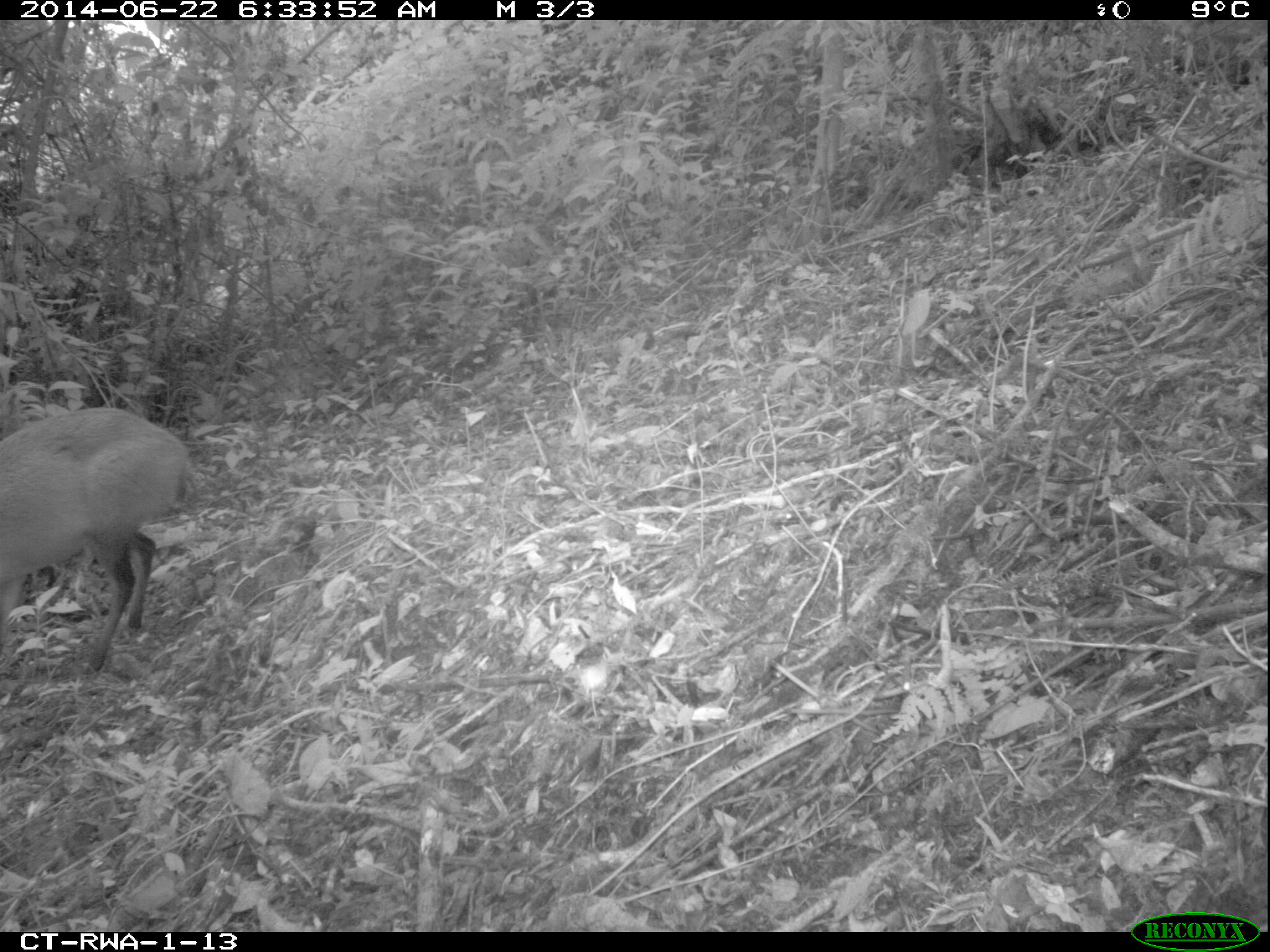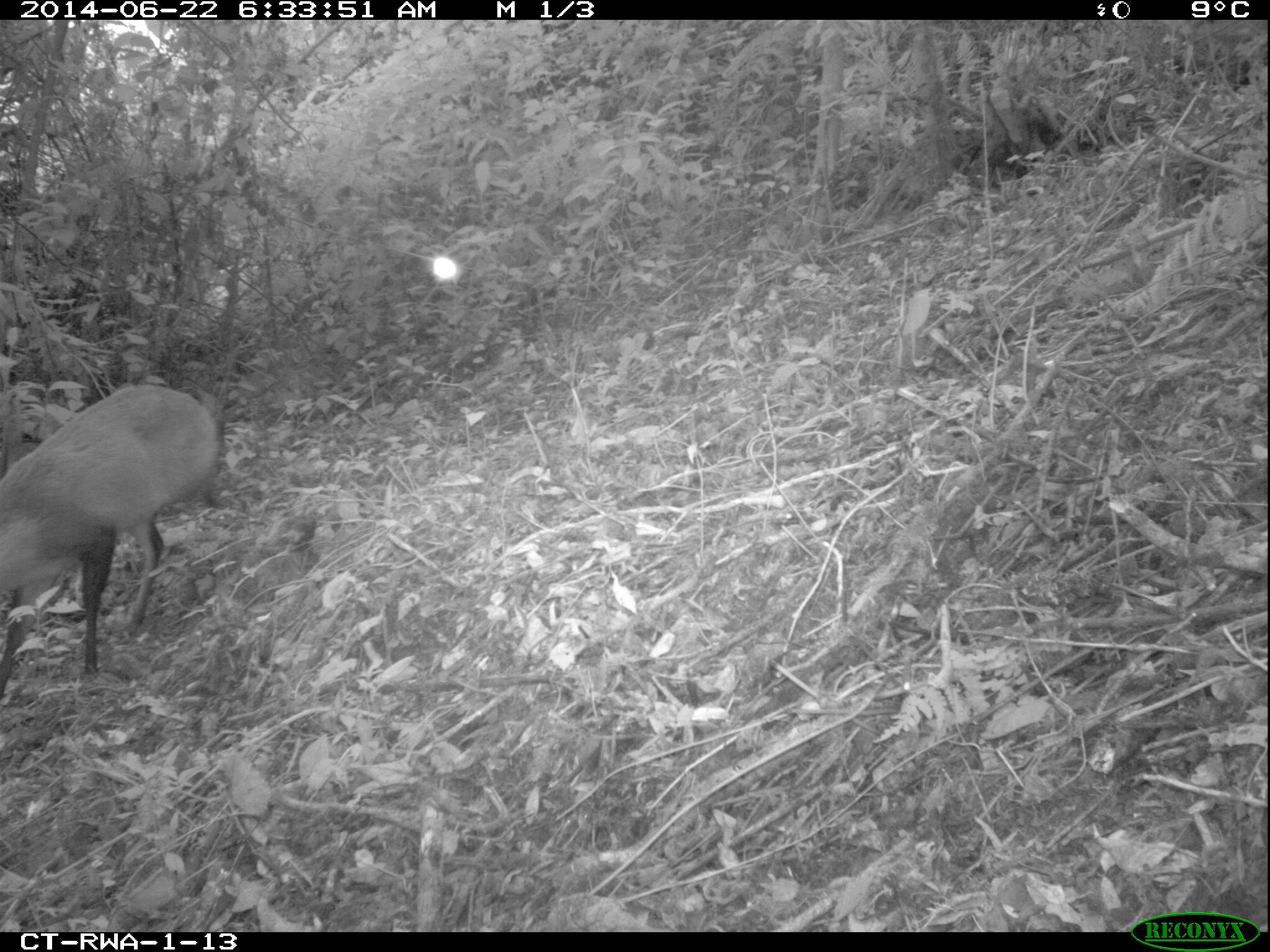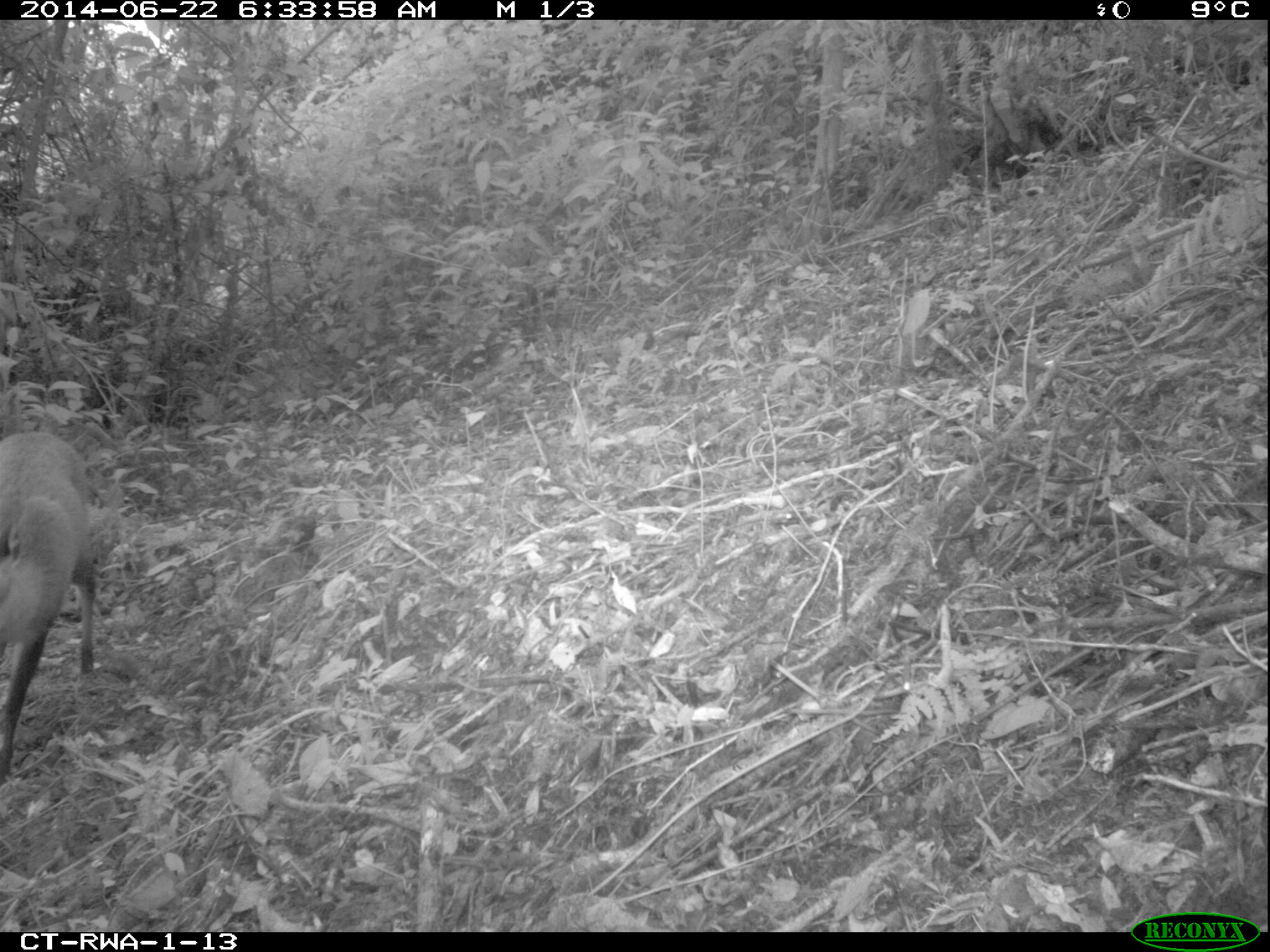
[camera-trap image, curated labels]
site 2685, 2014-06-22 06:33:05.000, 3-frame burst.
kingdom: Animalia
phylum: Chordata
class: Mammalia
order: Artiodactyla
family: Bovidae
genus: Cephalophus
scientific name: Cephalophus nigrifrons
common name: black-fronted duiker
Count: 1.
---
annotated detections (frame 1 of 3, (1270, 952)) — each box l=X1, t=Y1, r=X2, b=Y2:
cephalophus nigrifrons: l=0, t=405, r=199, b=673